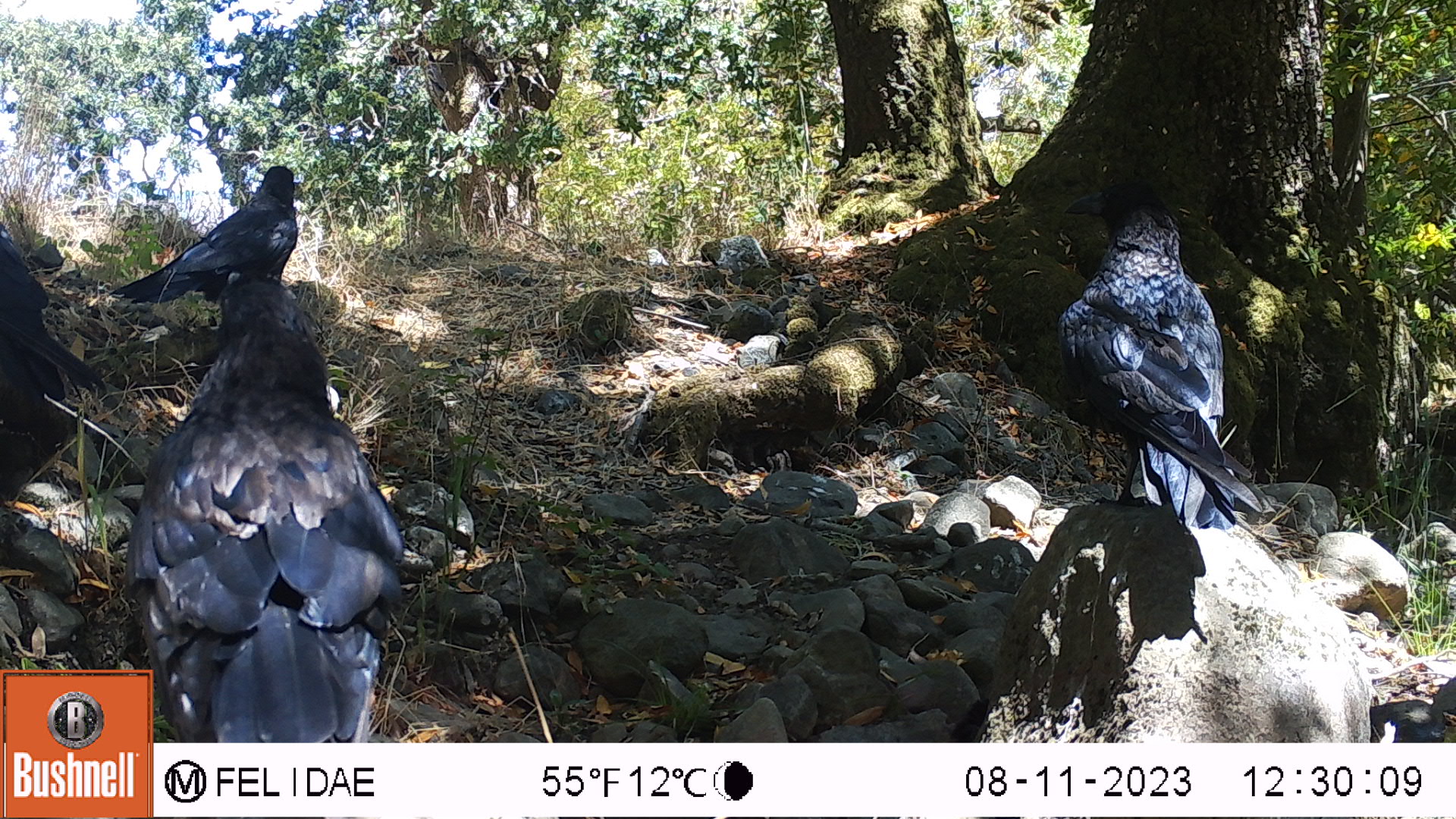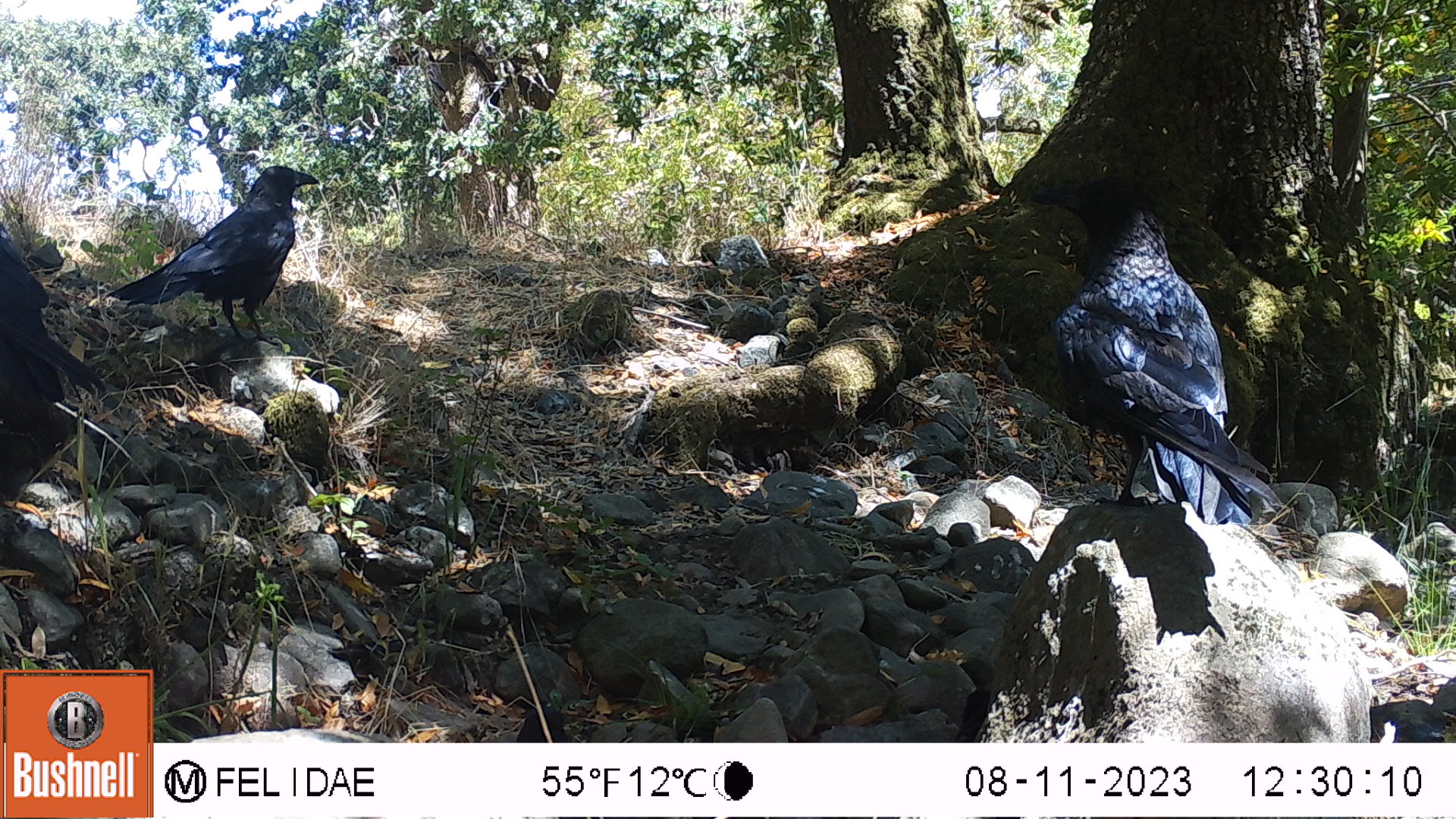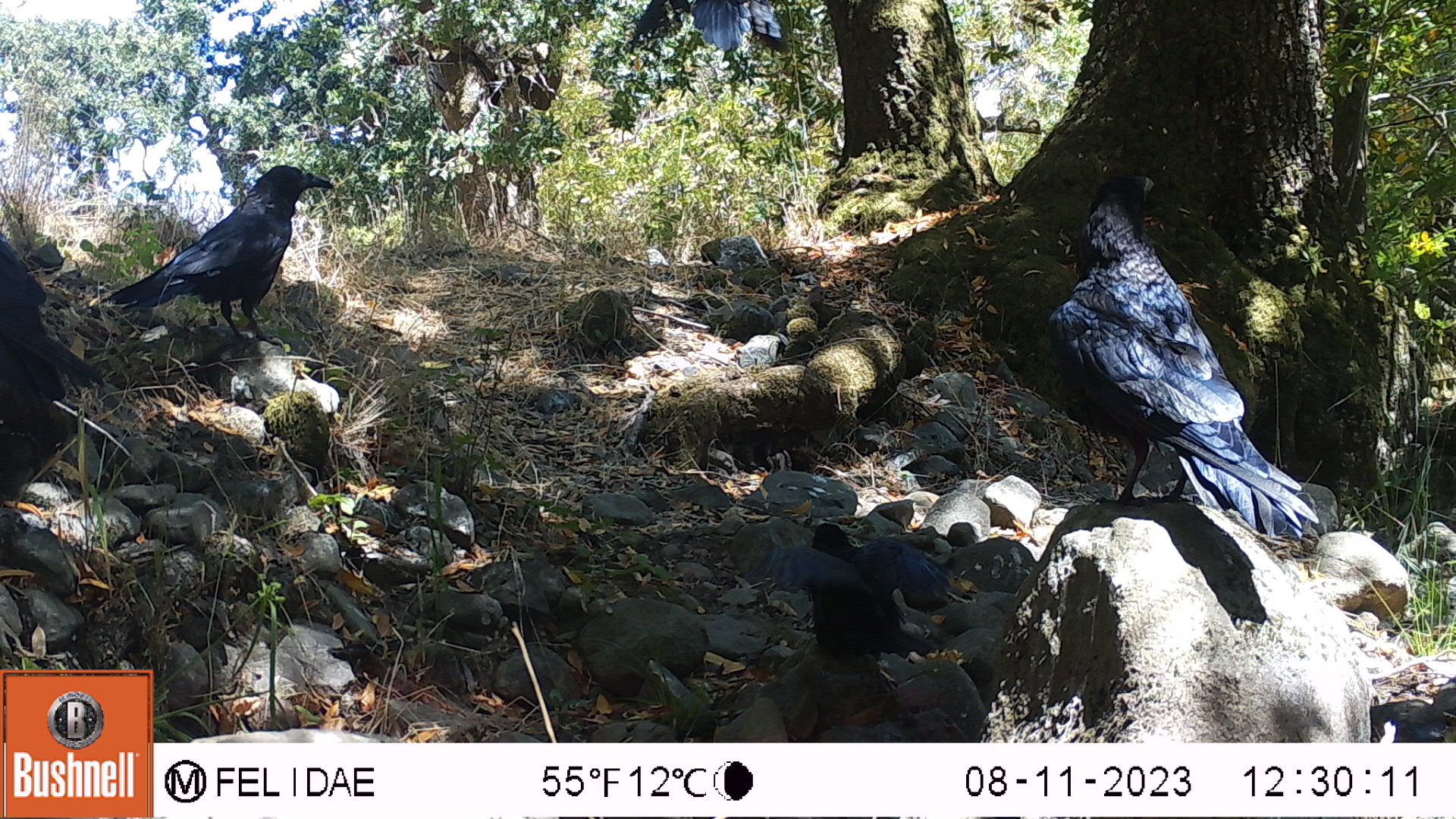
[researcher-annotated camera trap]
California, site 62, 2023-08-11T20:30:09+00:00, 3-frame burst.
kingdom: Animalia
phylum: Chordata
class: Aves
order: Passeriformes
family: Corvidae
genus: Corvus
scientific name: Corvus brachyrhynchos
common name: american crow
American crow (Corvus brachyrhynchos).